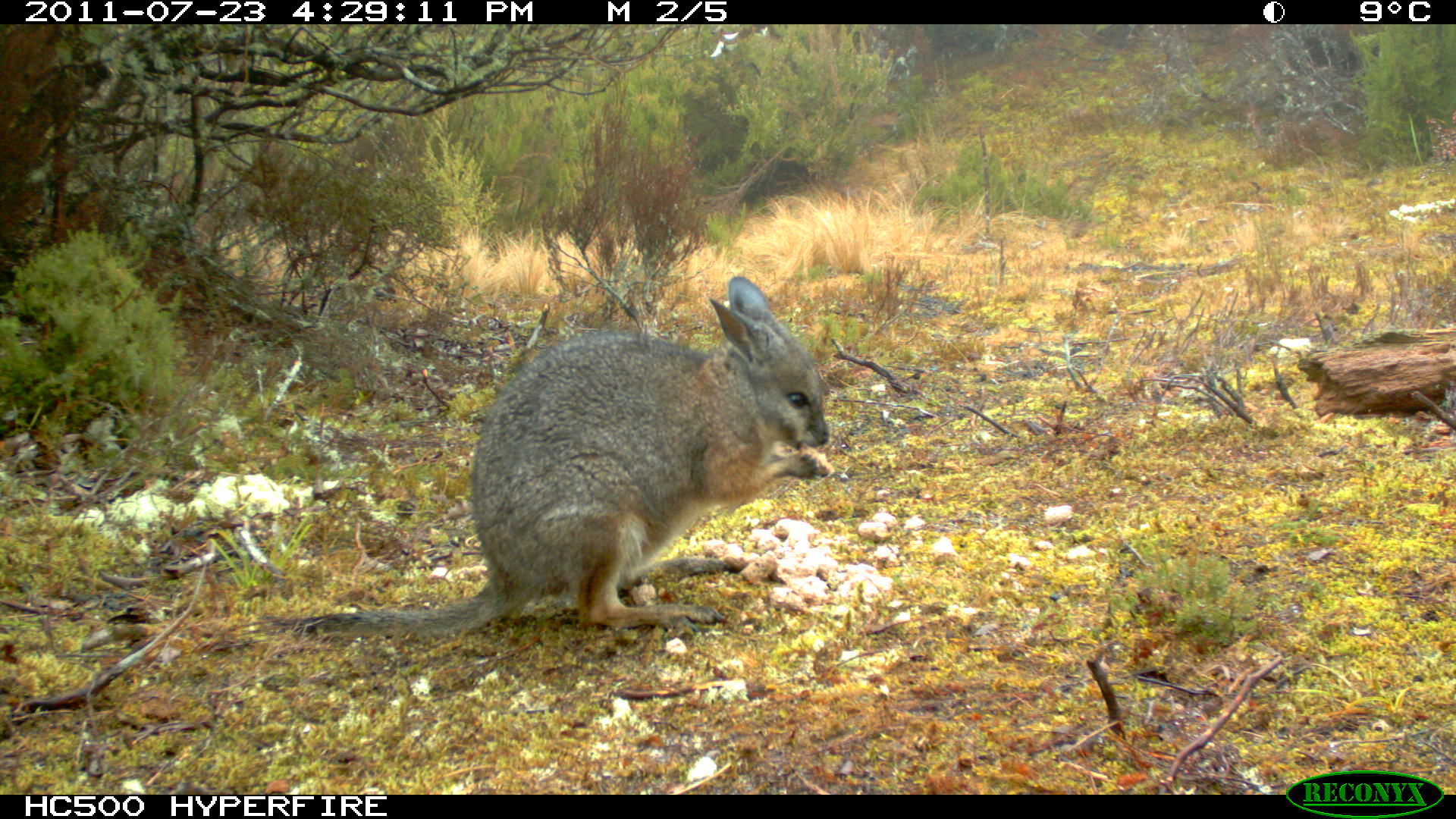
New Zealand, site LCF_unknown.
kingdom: Animalia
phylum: Chordata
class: Mammalia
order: Diprotodontia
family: Macropodidae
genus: Notamacropus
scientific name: Notamacropus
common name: wallaby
Wallaby (Notamacropus).